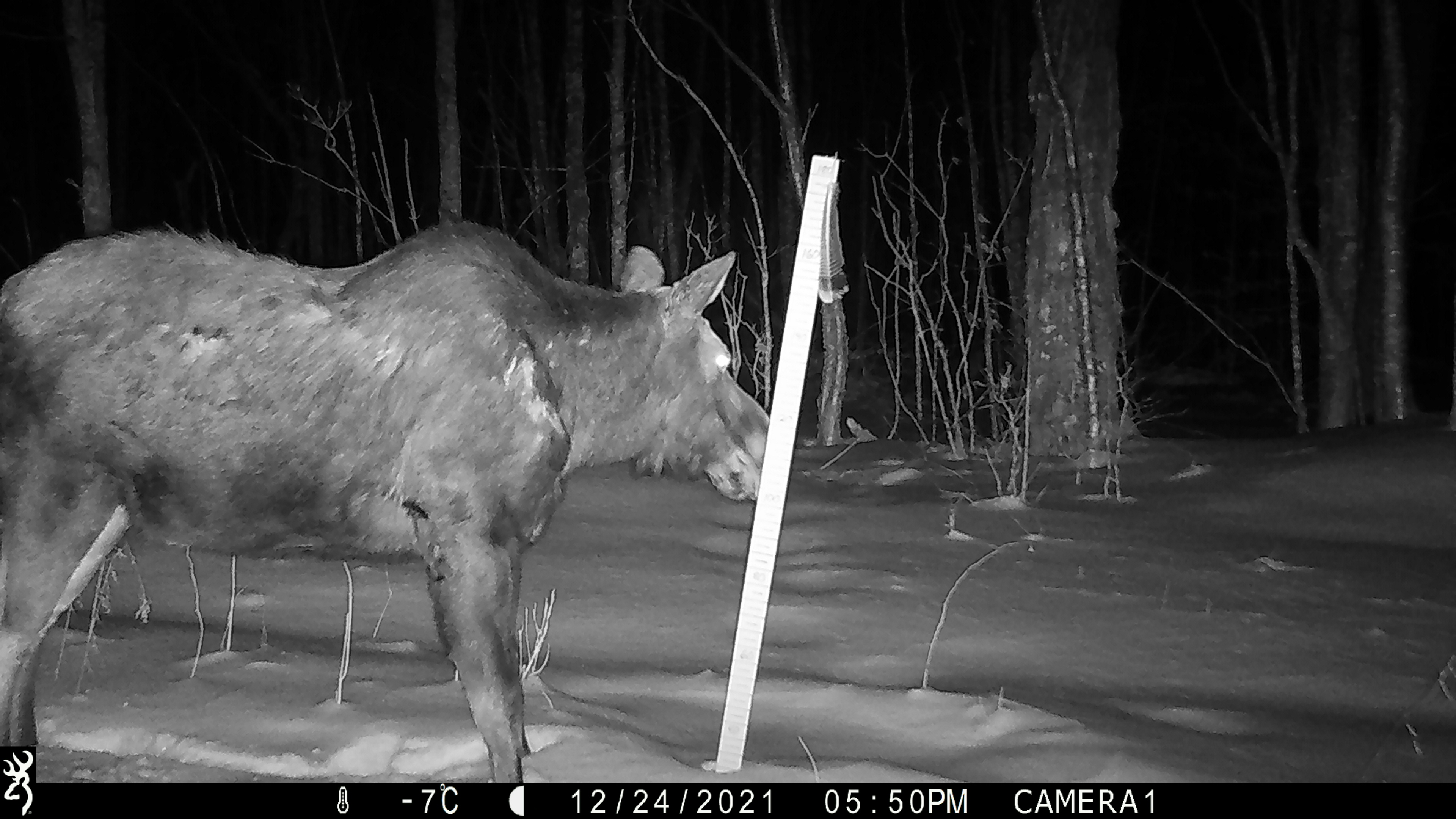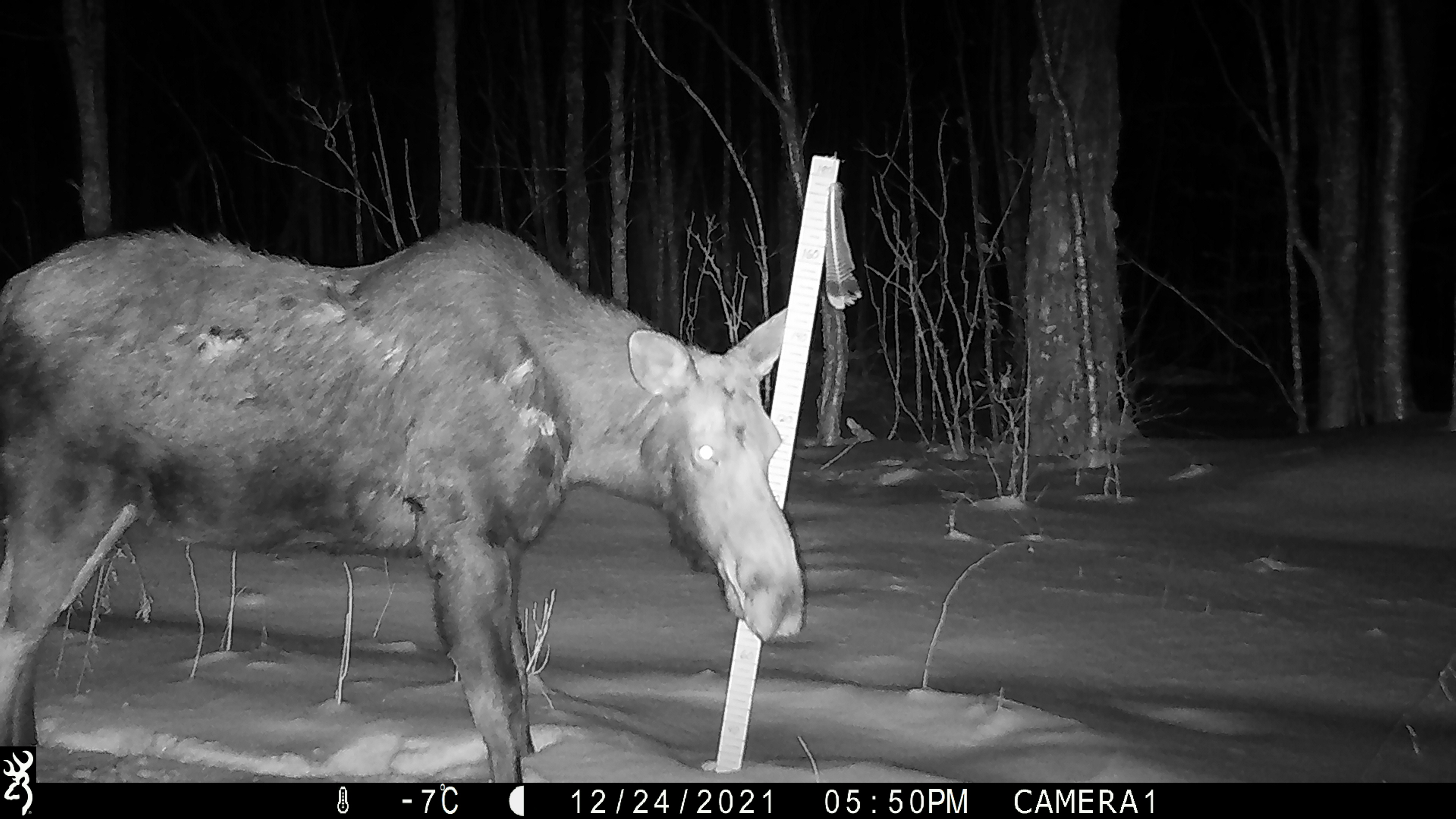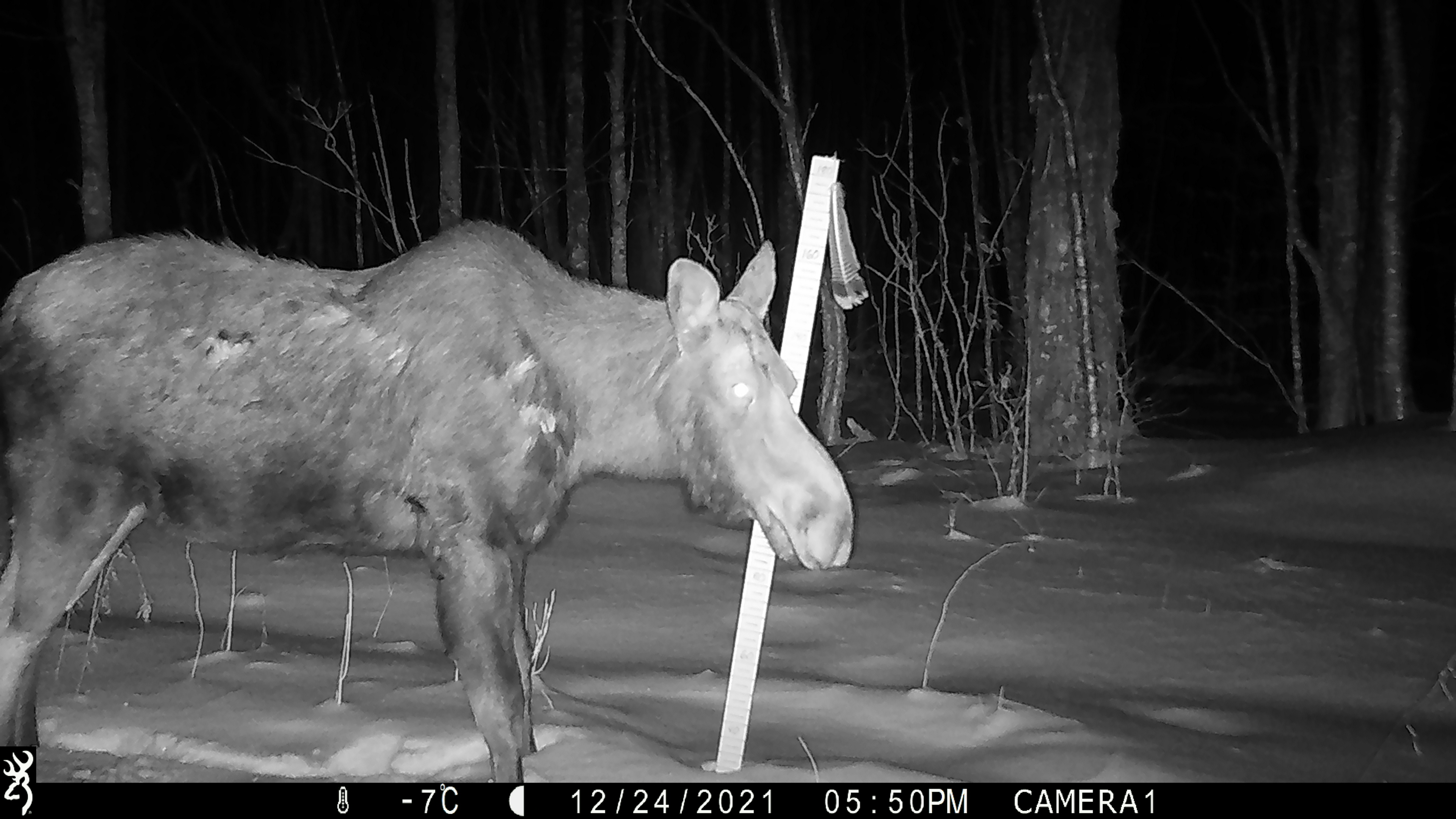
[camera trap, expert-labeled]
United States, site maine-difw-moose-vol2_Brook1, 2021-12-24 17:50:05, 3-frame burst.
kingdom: Animalia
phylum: Chordata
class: Mammalia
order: Artiodactyla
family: Cervidae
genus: Alces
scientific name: Alces alces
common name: moose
Moose (Alces alces).